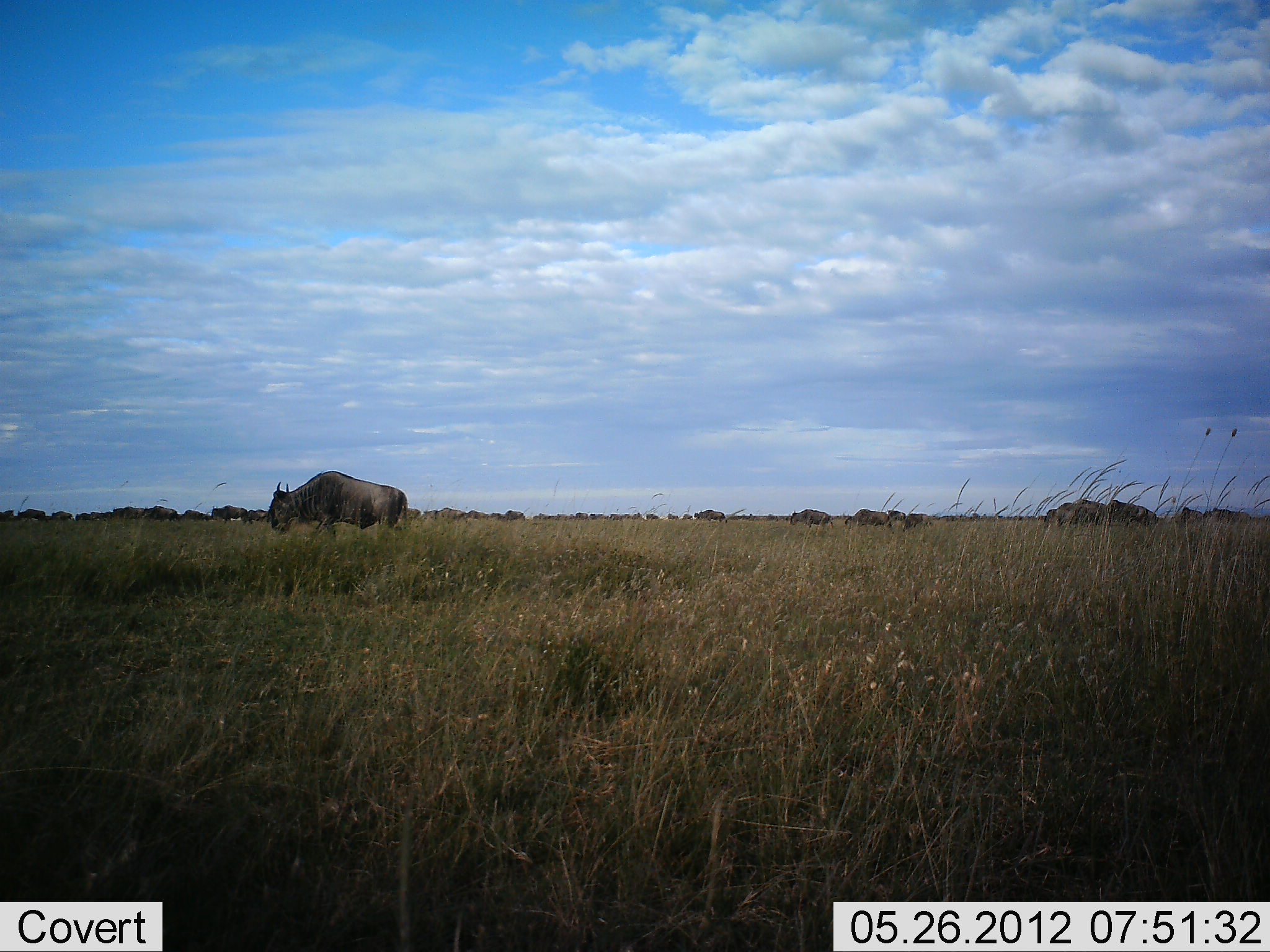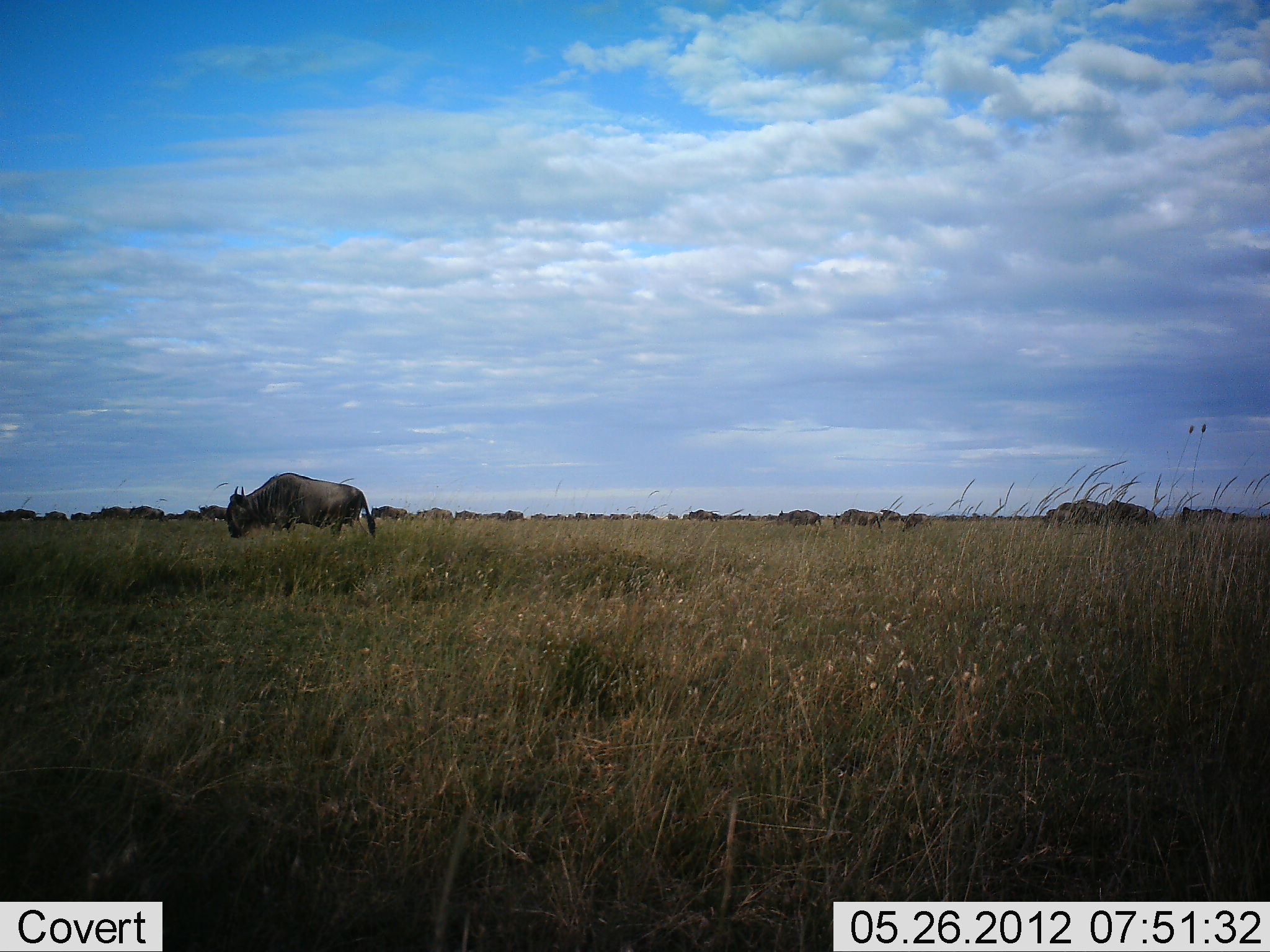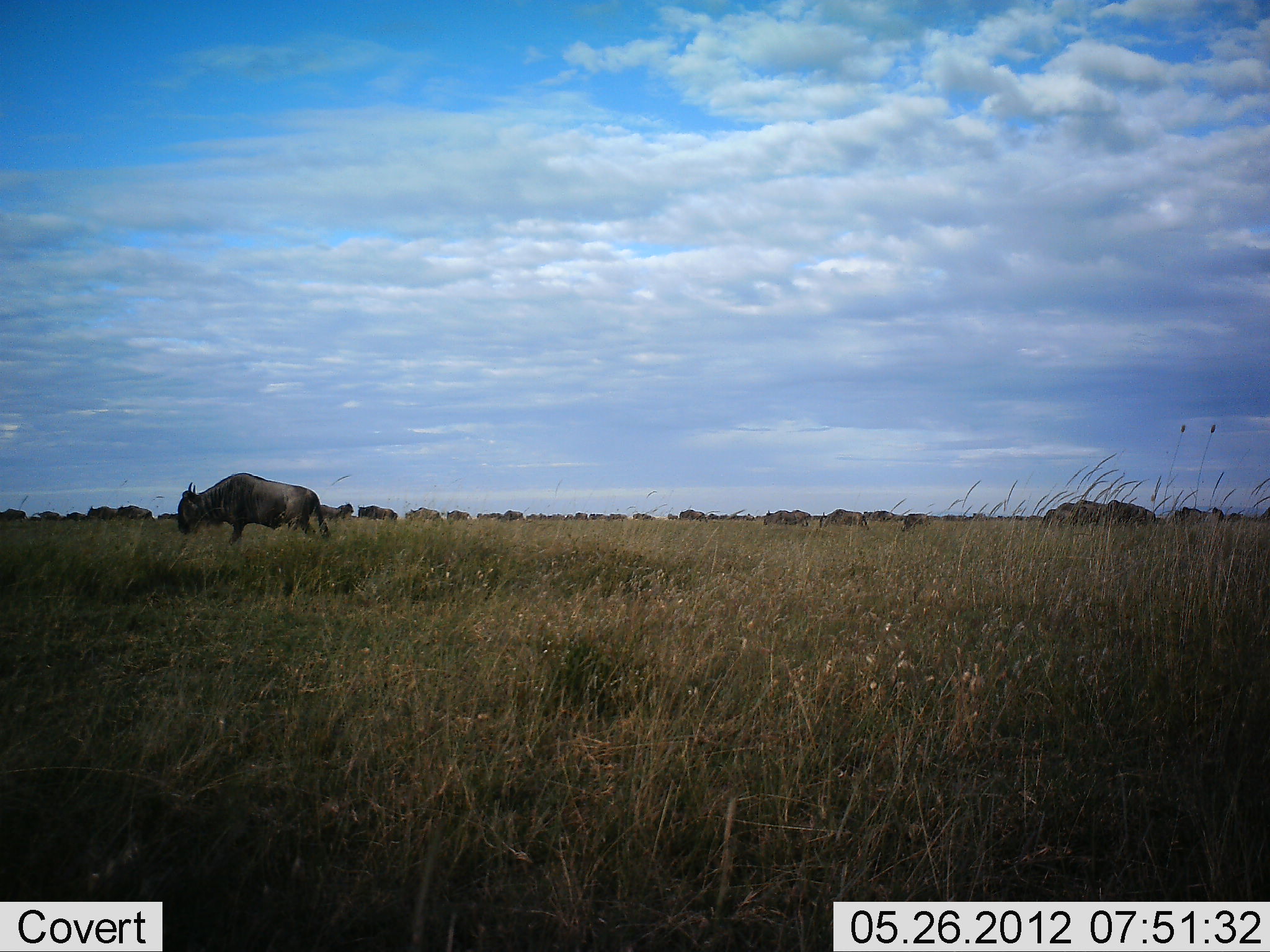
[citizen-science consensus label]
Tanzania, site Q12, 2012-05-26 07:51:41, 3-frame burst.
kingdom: Animalia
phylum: Chordata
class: Mammalia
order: Artiodactyla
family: Bovidae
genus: Connochaetes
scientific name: Connochaetes taurinus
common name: blue wildebeest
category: wildebeest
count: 11-50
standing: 20%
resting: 10%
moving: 100%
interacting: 0%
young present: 0%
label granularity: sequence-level